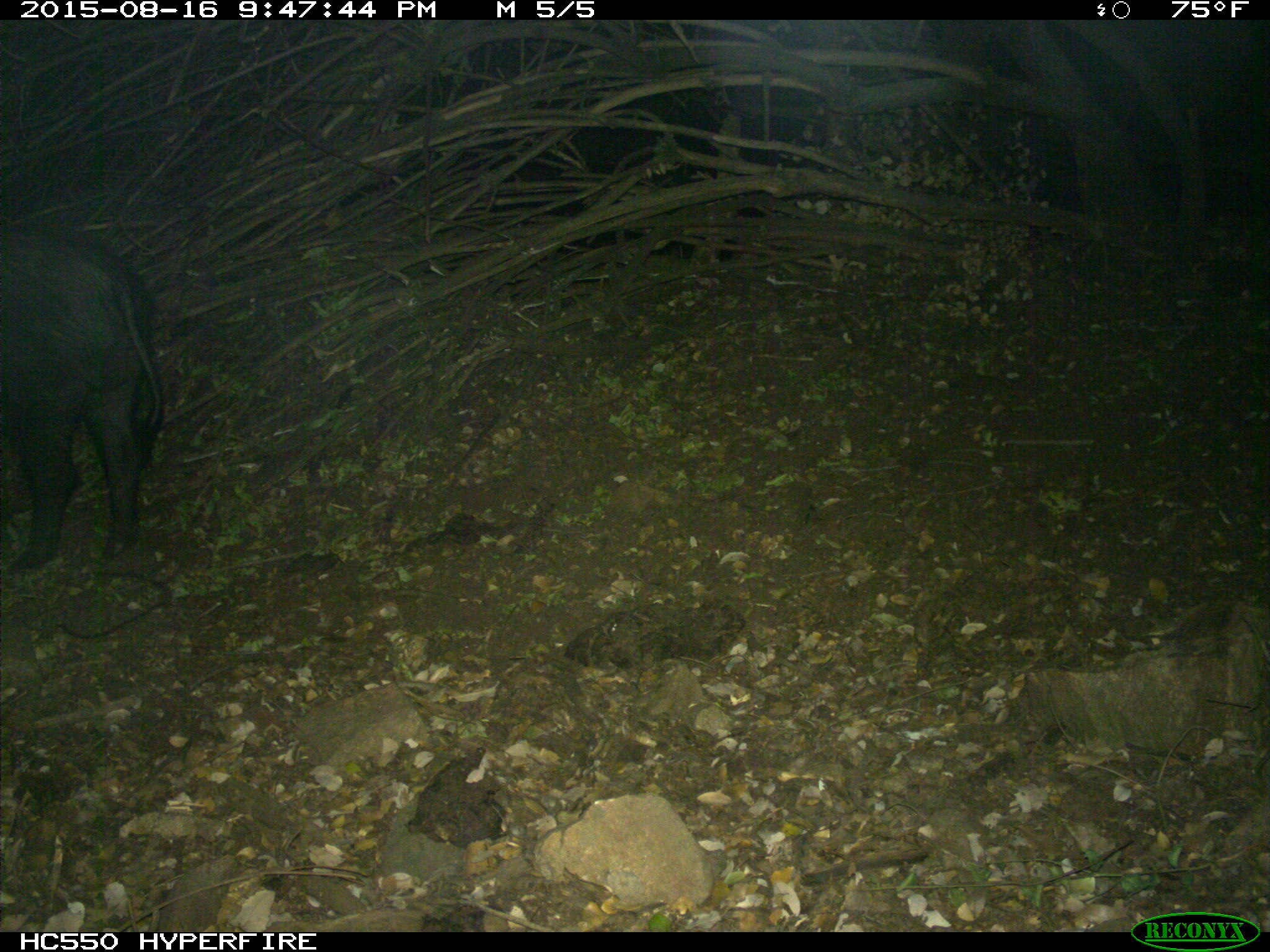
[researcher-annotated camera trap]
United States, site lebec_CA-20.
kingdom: Animalia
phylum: Chordata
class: Mammalia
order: Artiodactyla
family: Suidae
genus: Sus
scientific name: Sus scrofa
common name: wild boar